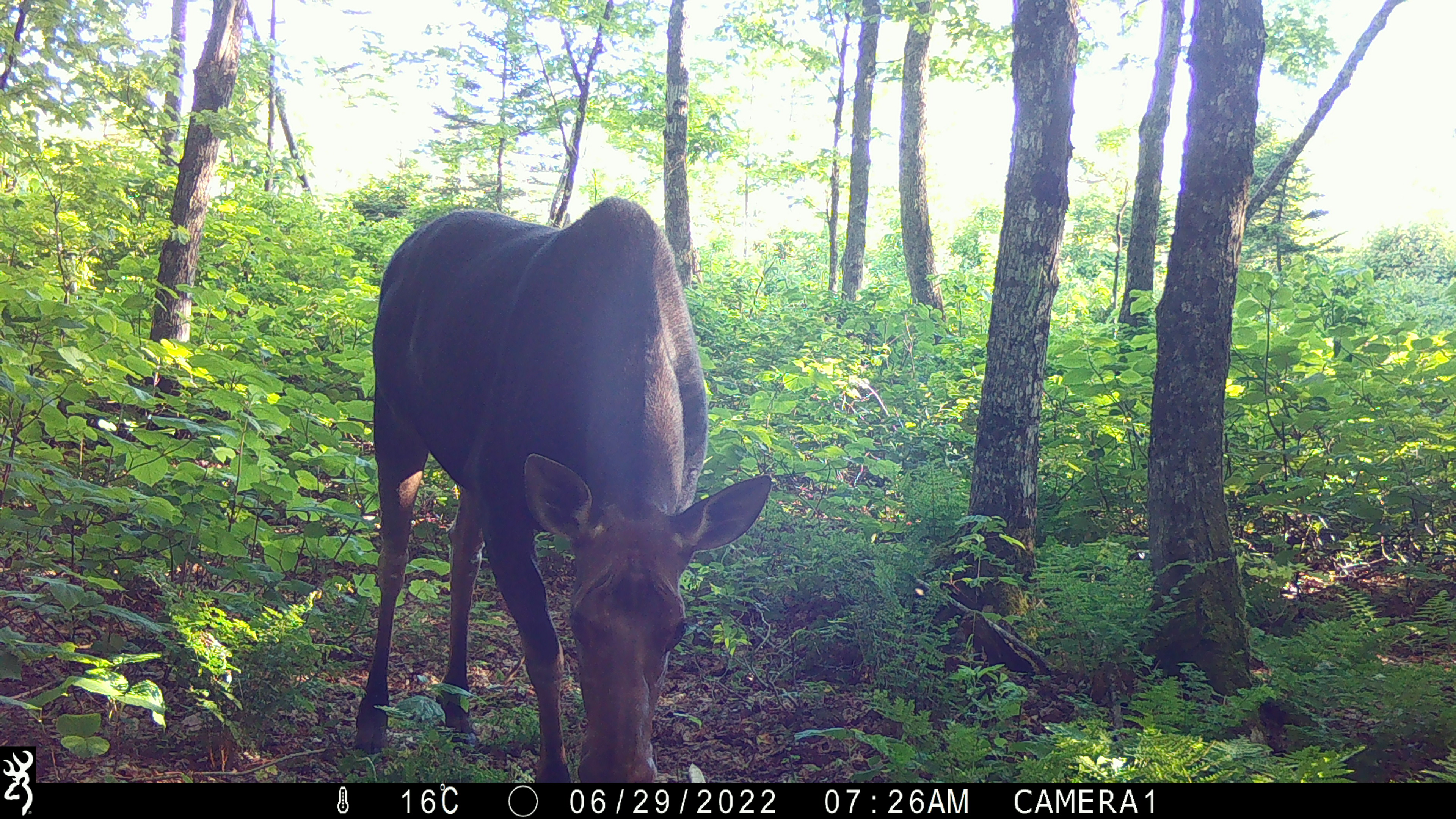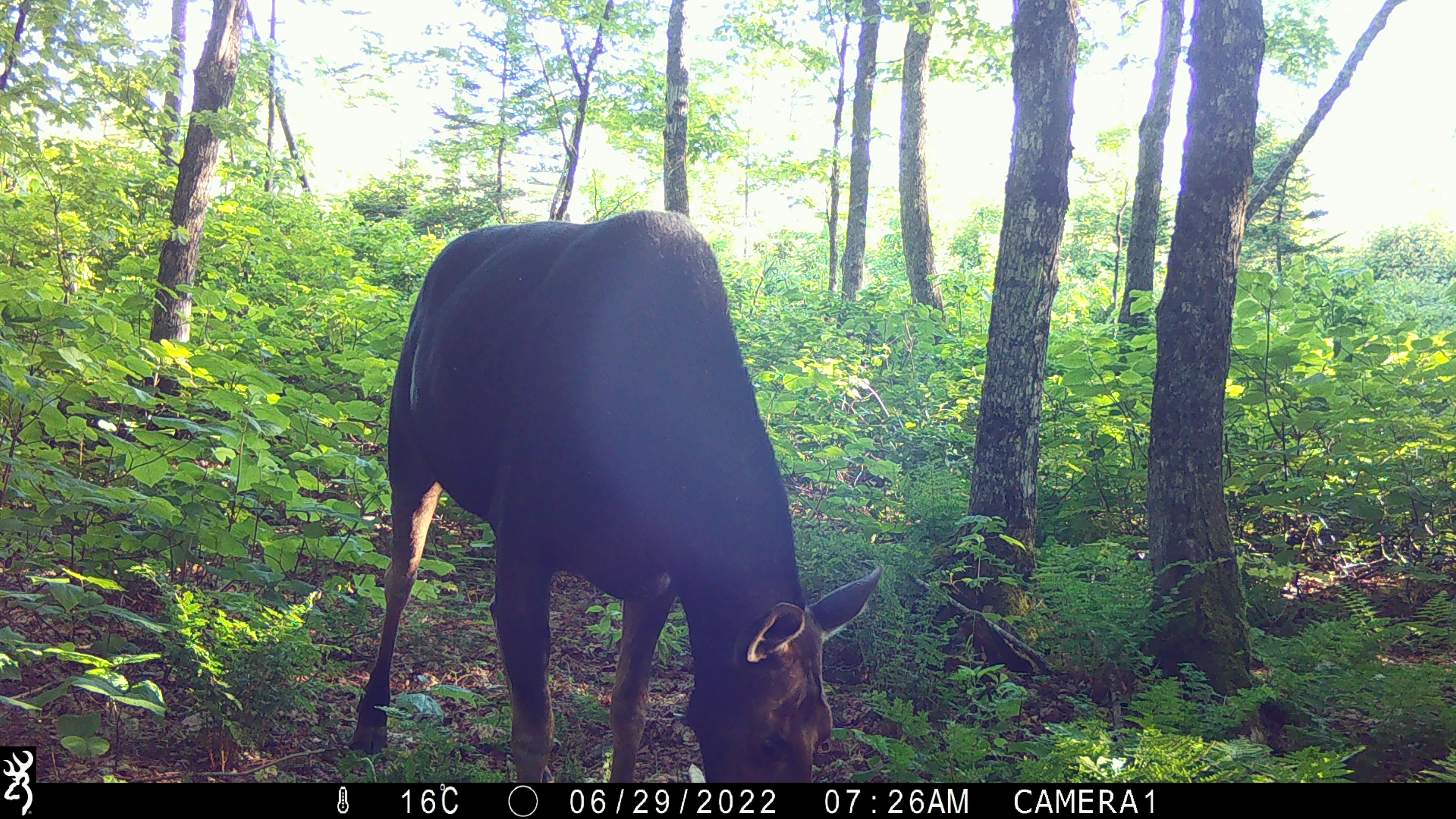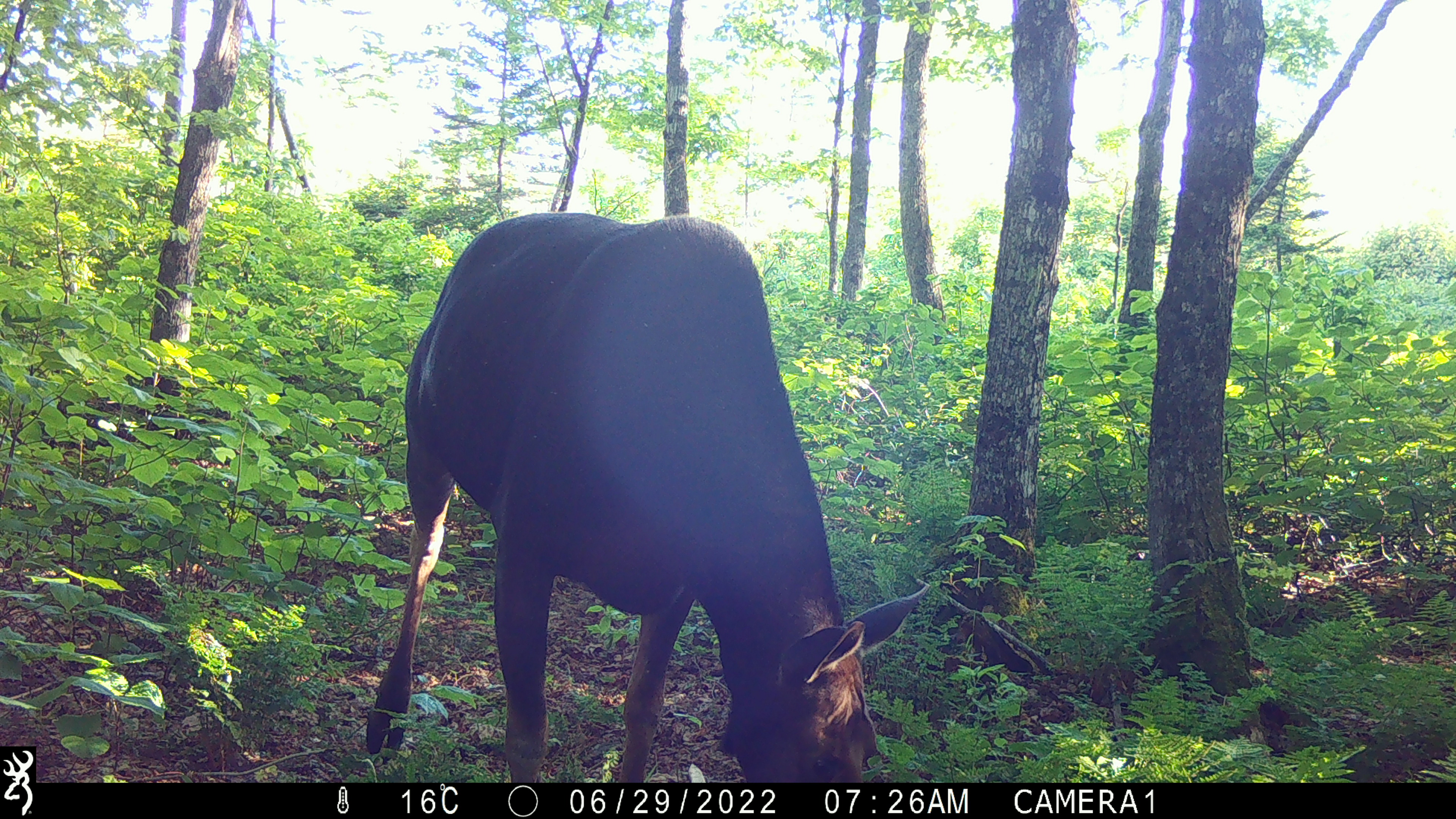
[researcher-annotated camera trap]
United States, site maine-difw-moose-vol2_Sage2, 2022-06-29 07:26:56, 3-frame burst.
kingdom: Animalia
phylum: Chordata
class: Mammalia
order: Artiodactyla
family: Cervidae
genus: Alces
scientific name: Alces alces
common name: moose